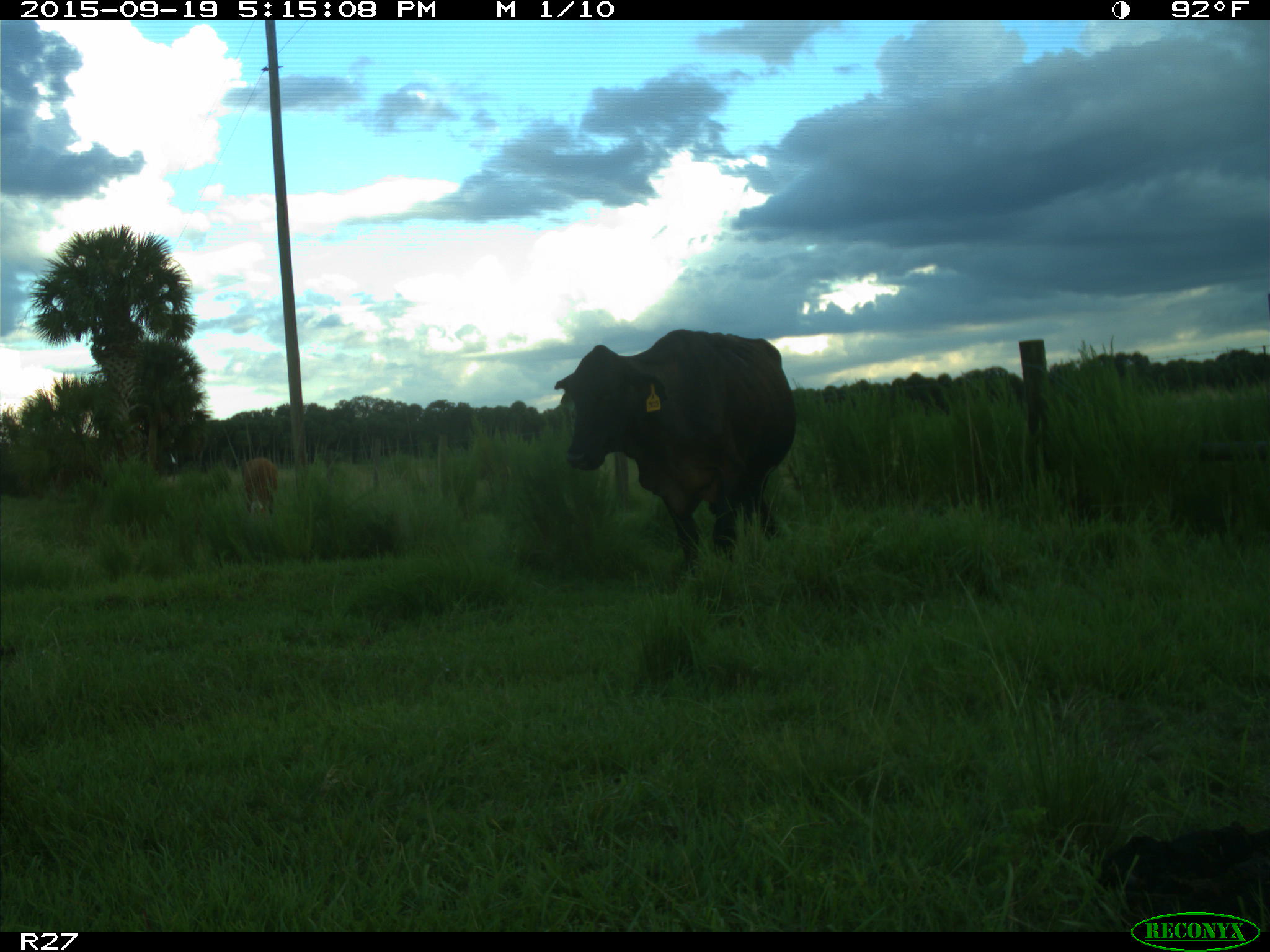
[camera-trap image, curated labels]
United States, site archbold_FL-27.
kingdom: Animalia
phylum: Chordata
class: Mammalia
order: Artiodactyla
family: Bovidae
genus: Bos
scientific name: Bos taurus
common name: domestic cow